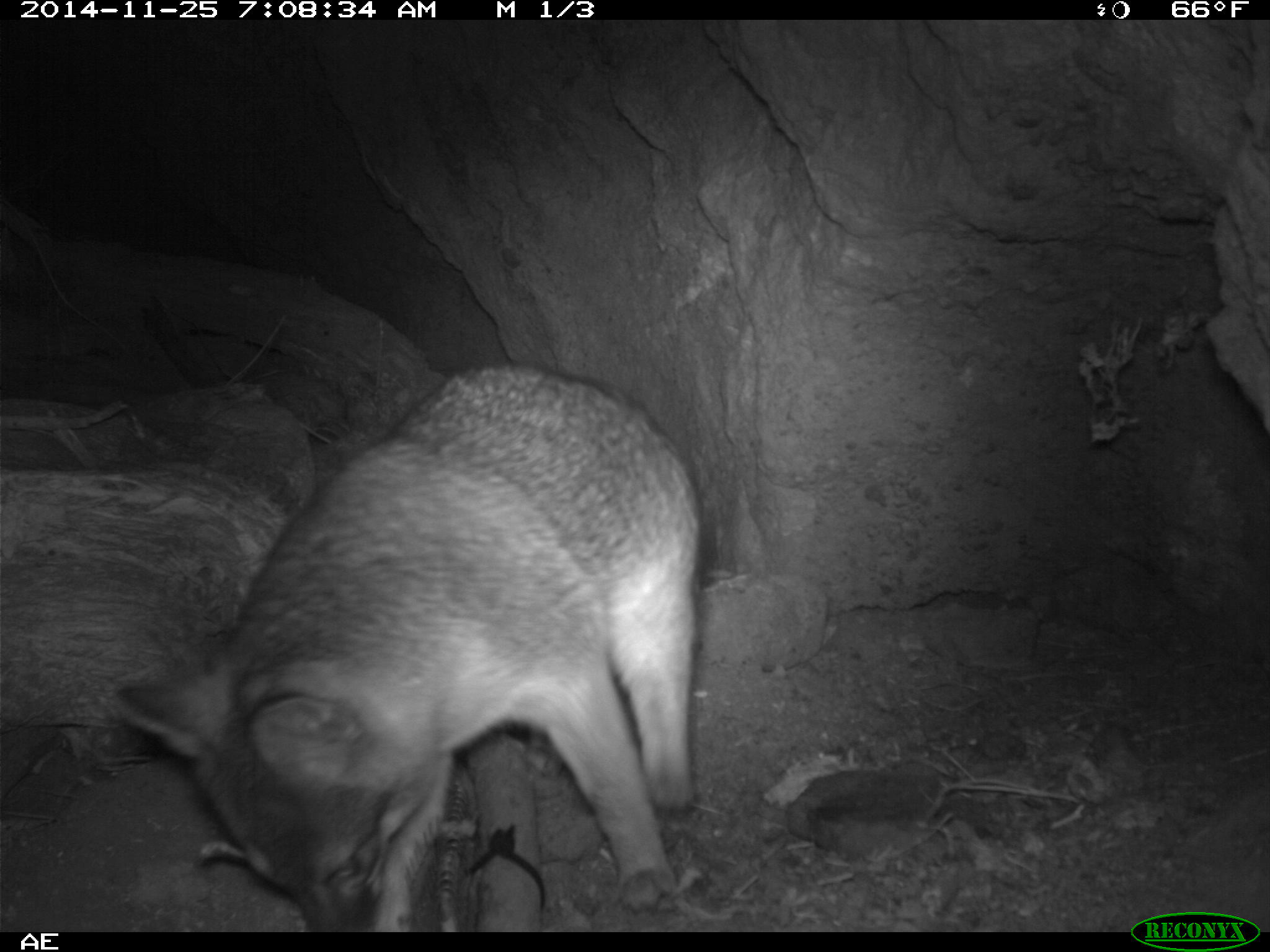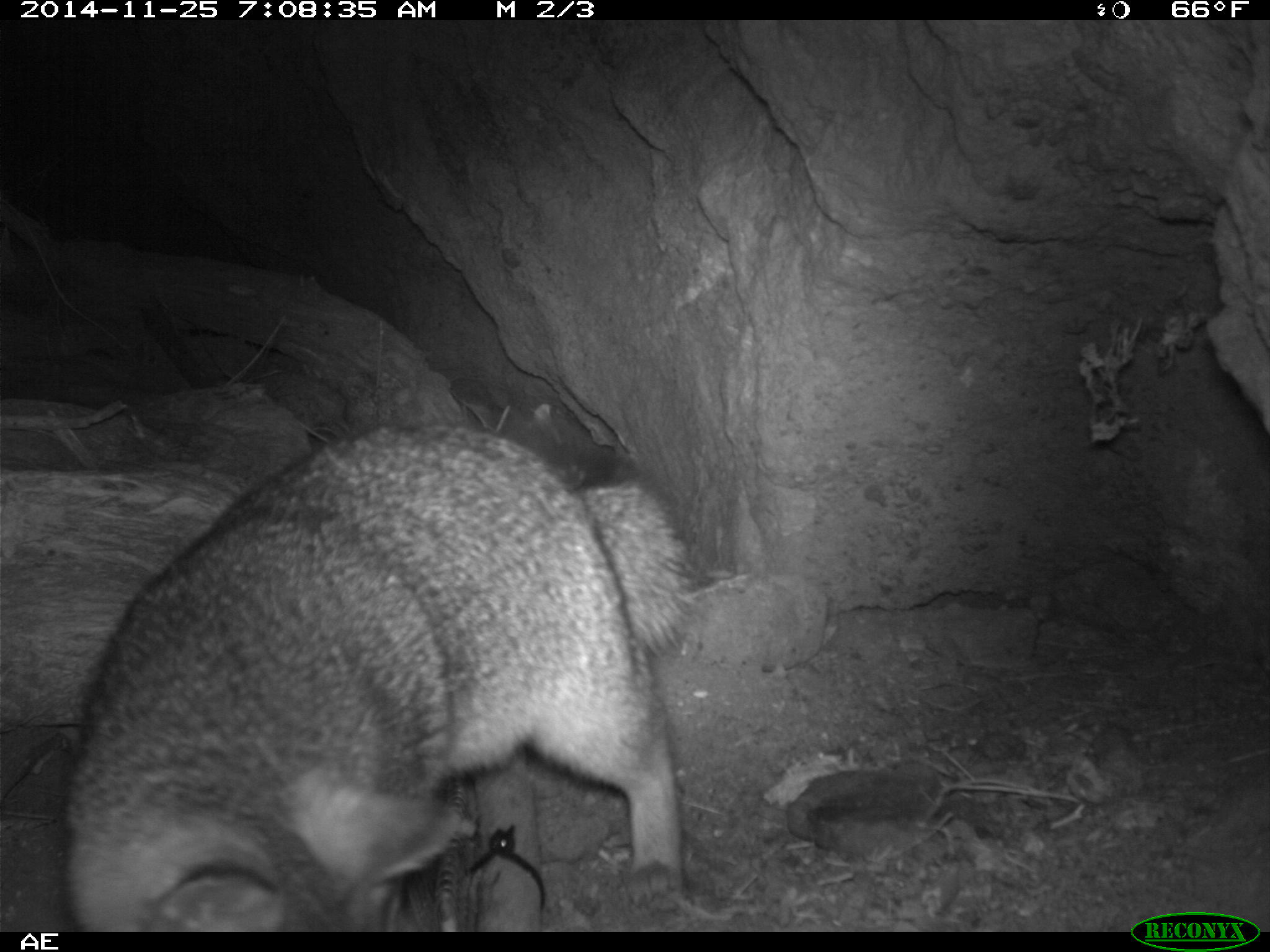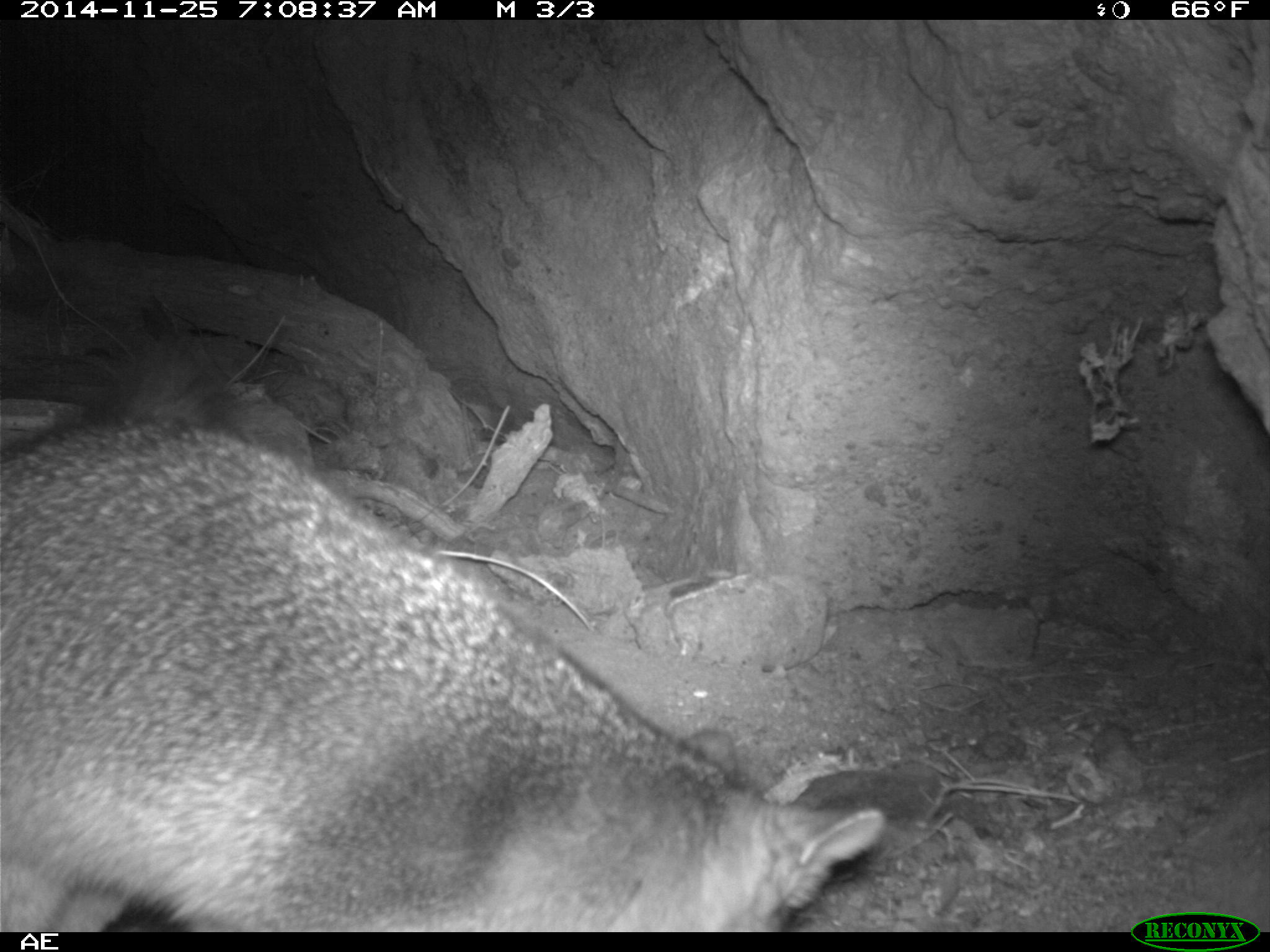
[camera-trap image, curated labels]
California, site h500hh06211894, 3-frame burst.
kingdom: Animalia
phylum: Chordata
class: Mammalia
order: Carnivora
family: Canidae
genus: Urocyon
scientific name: Urocyon littoralis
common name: island fox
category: fox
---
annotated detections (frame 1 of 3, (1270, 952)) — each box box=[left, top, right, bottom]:
fox: box=[111, 361, 703, 933]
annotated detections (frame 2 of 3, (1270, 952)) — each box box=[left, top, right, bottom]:
fox: box=[54, 427, 690, 929]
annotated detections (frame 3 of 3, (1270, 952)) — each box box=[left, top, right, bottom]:
fox: box=[0, 416, 886, 932]